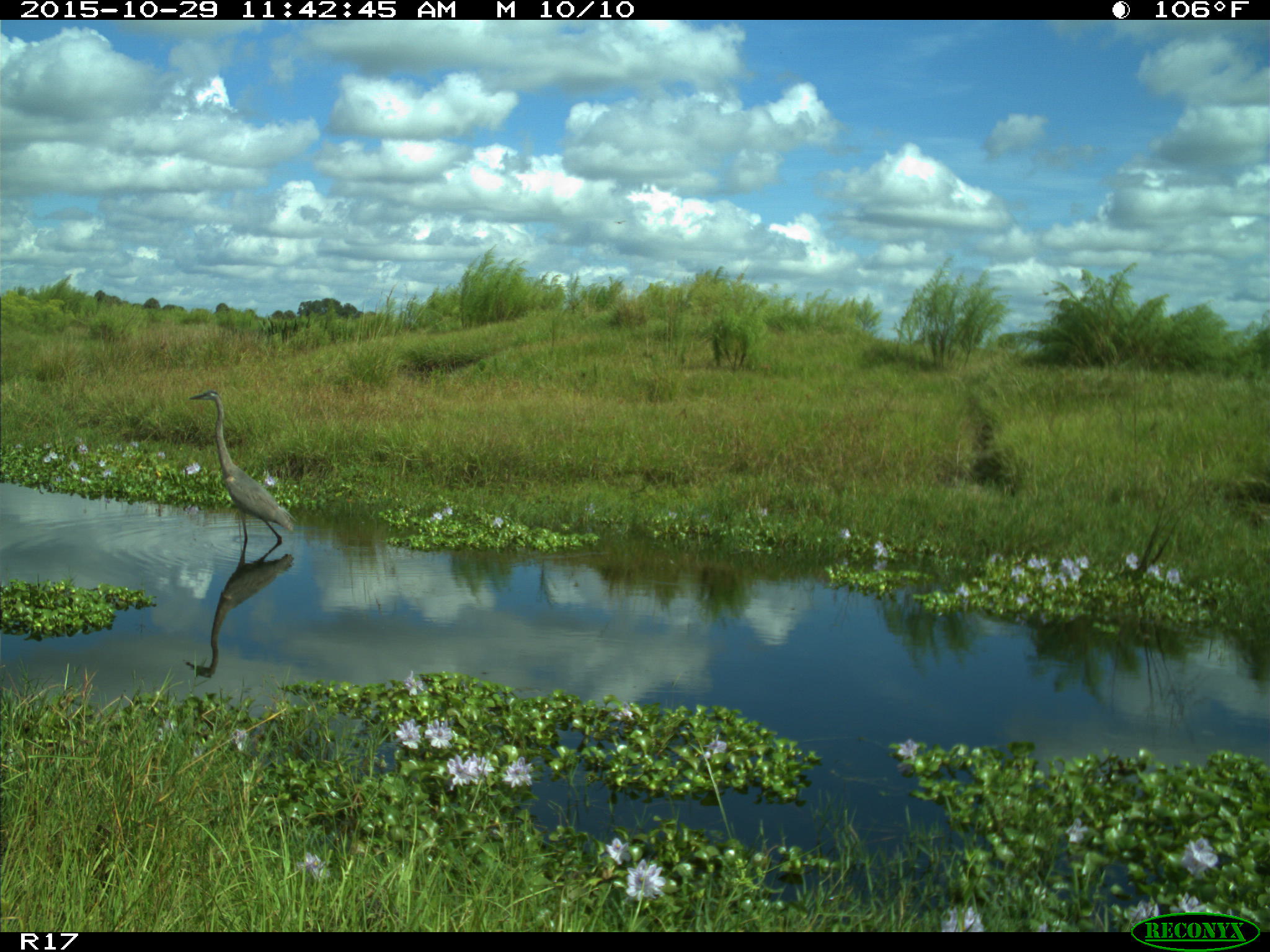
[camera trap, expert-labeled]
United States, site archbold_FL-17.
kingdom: Animalia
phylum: Chordata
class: Aves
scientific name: Aves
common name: birds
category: unidentified bird